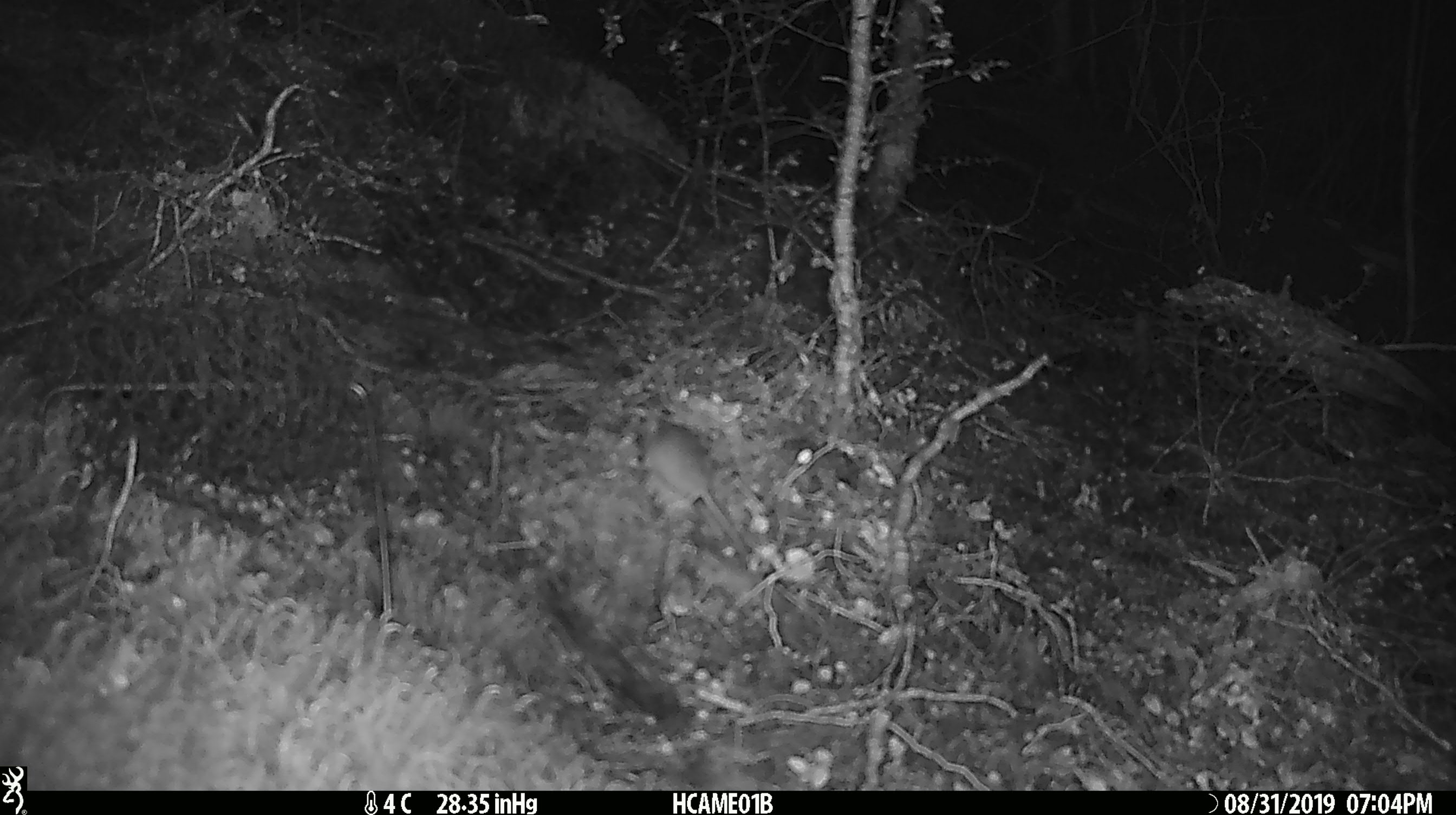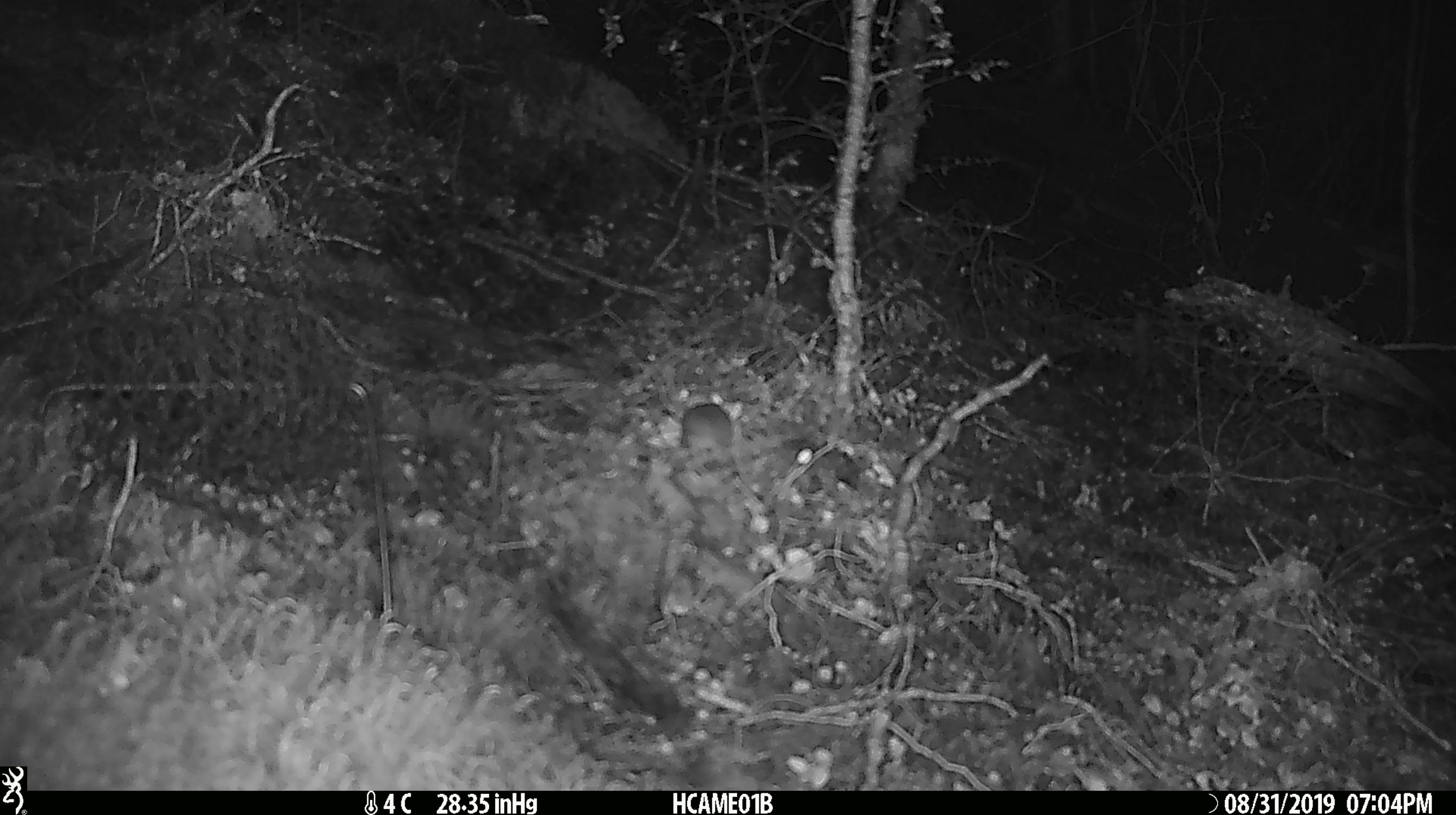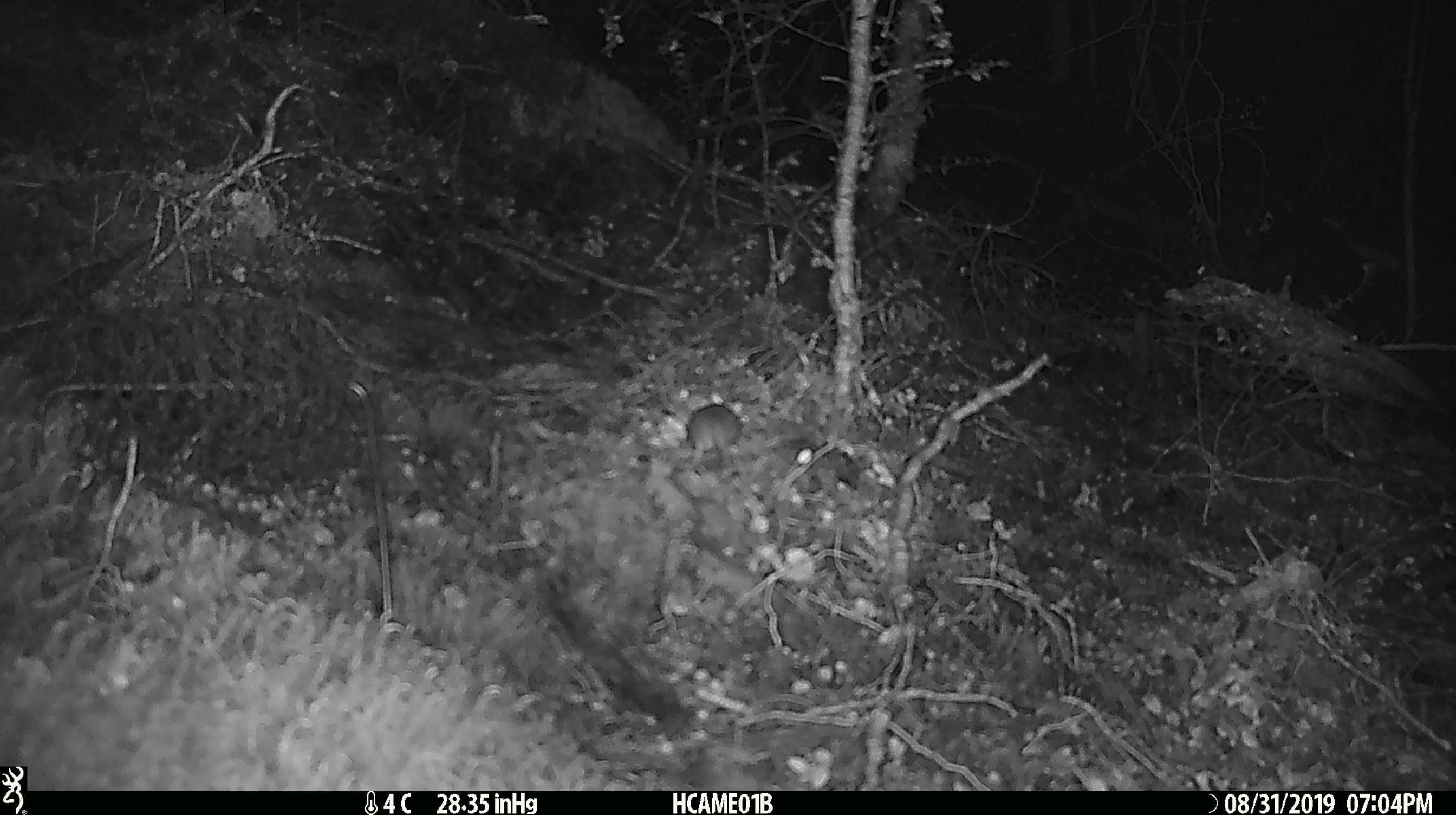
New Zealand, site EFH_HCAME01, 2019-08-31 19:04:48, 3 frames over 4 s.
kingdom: Animalia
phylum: Chordata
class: Mammalia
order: Rodentia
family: Muridae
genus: Mus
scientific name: Mus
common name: mouse